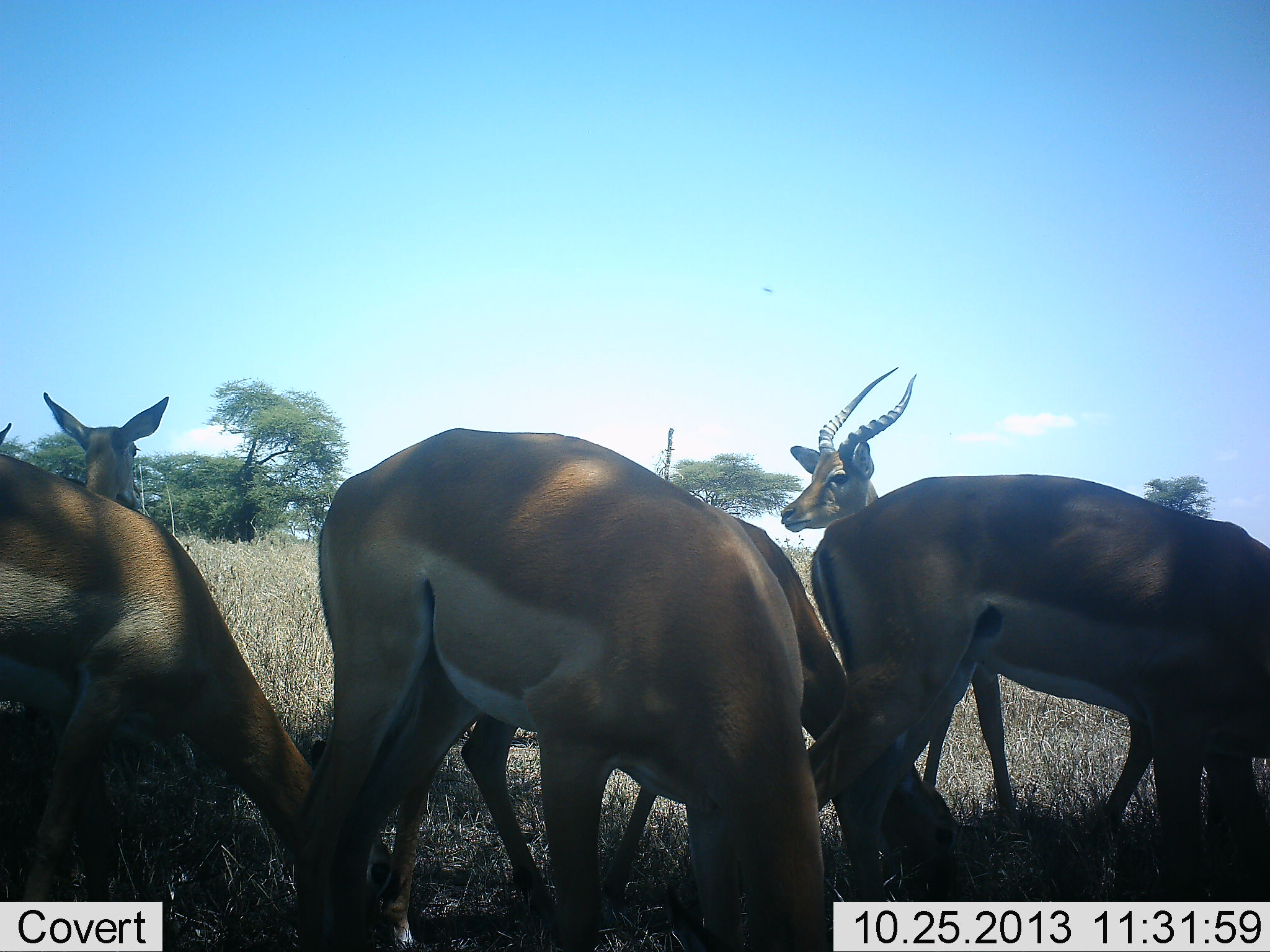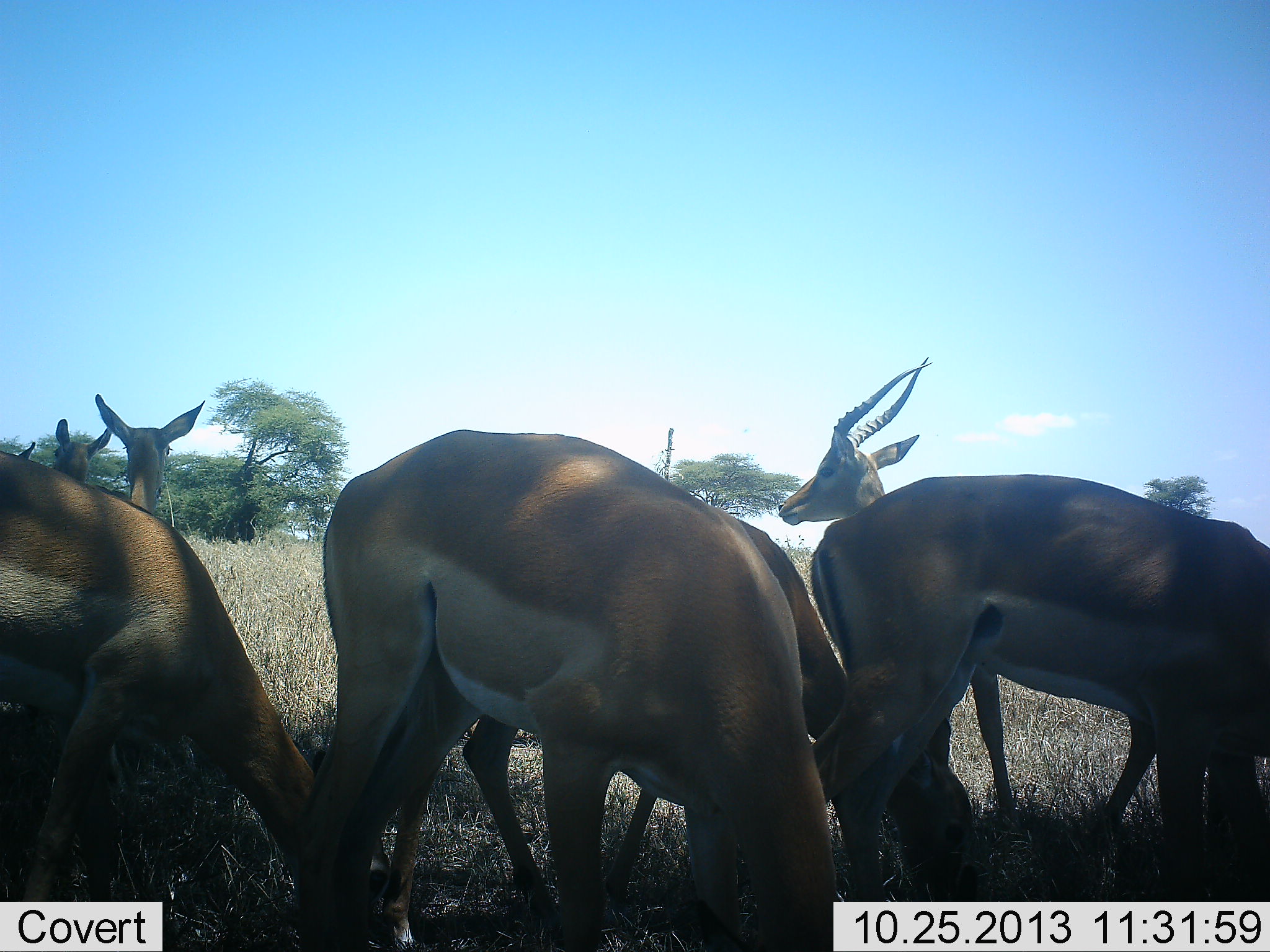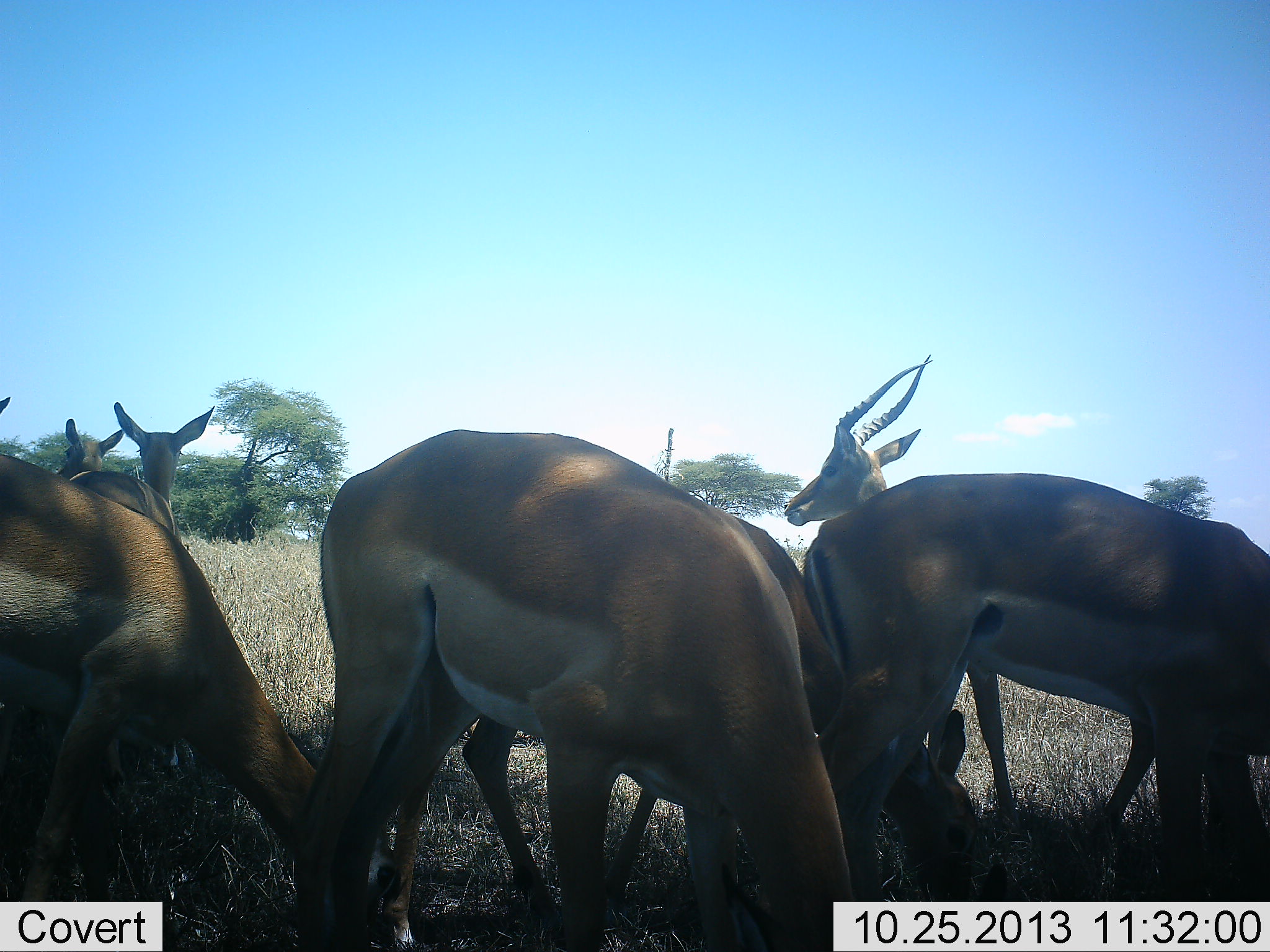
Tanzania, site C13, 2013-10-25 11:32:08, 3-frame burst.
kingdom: Animalia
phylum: Chordata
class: Mammalia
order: Artiodactyla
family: Bovidae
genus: Nanger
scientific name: Nanger granti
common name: grant's gazelle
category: gazellegrants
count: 8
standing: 50%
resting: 10%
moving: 0%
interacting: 0%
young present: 0%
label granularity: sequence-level